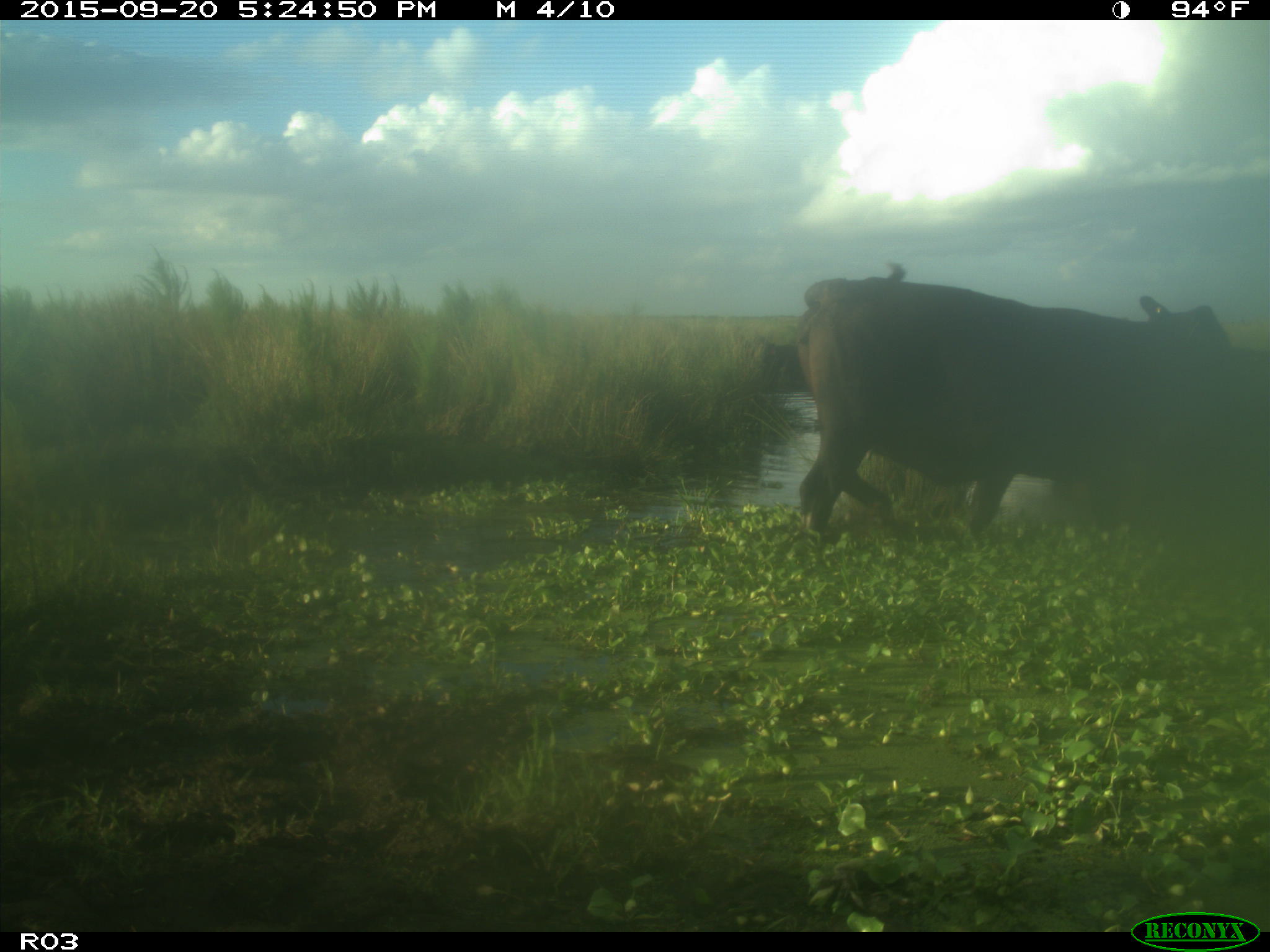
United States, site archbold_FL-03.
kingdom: Animalia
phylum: Chordata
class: Mammalia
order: Artiodactyla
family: Bovidae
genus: Bos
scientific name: Bos taurus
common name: domestic cow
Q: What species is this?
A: Bos taurus (domestic cow).